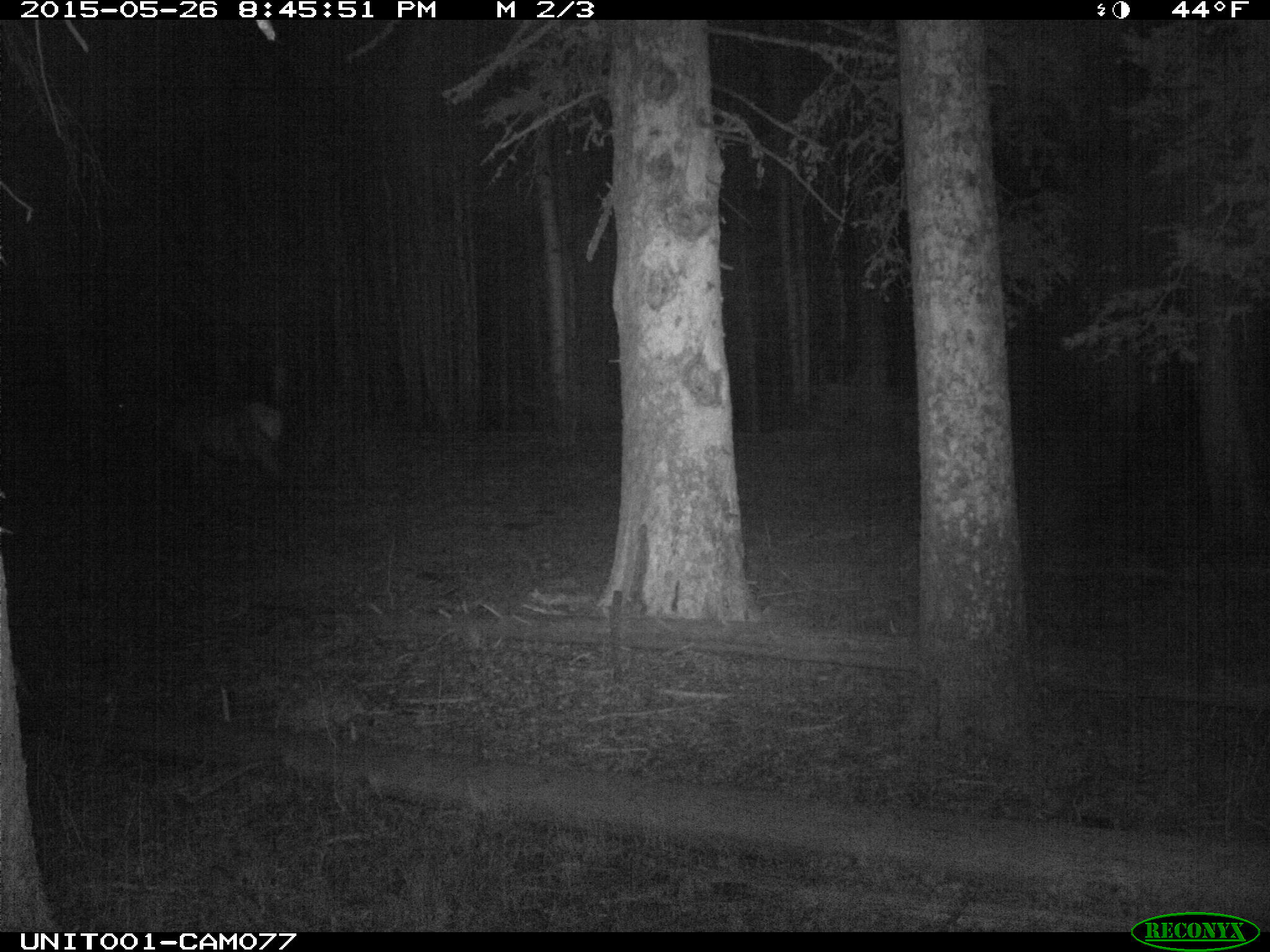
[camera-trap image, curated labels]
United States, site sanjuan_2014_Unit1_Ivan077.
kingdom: Animalia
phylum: Chordata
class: Mammalia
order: Artiodactyla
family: Cervidae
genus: Cervus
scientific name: Cervus elaphus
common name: red deer